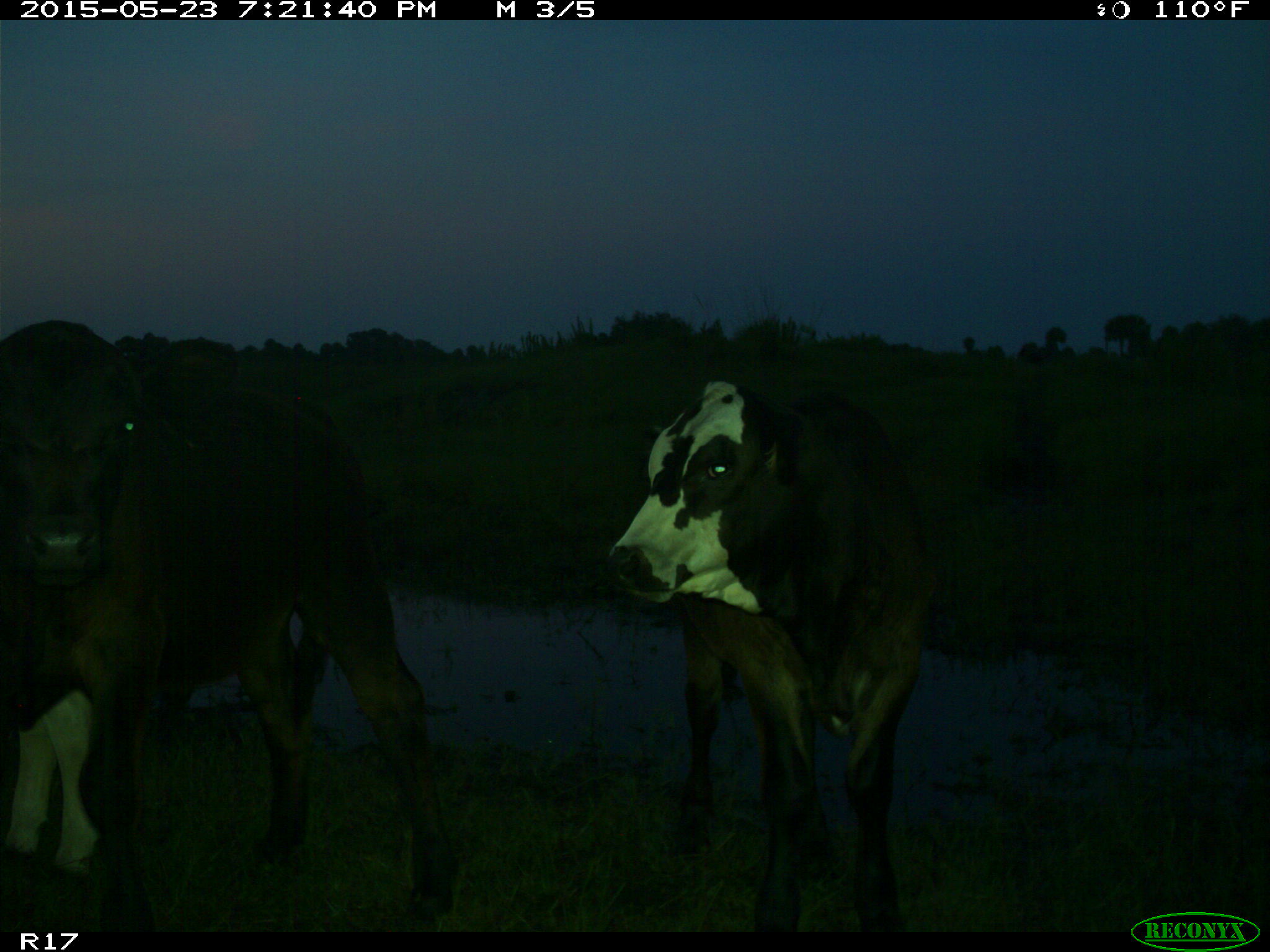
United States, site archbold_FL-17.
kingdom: Animalia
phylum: Chordata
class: Mammalia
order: Artiodactyla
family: Bovidae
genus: Bos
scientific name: Bos taurus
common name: domestic cow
Bos taurus (domestic cow).